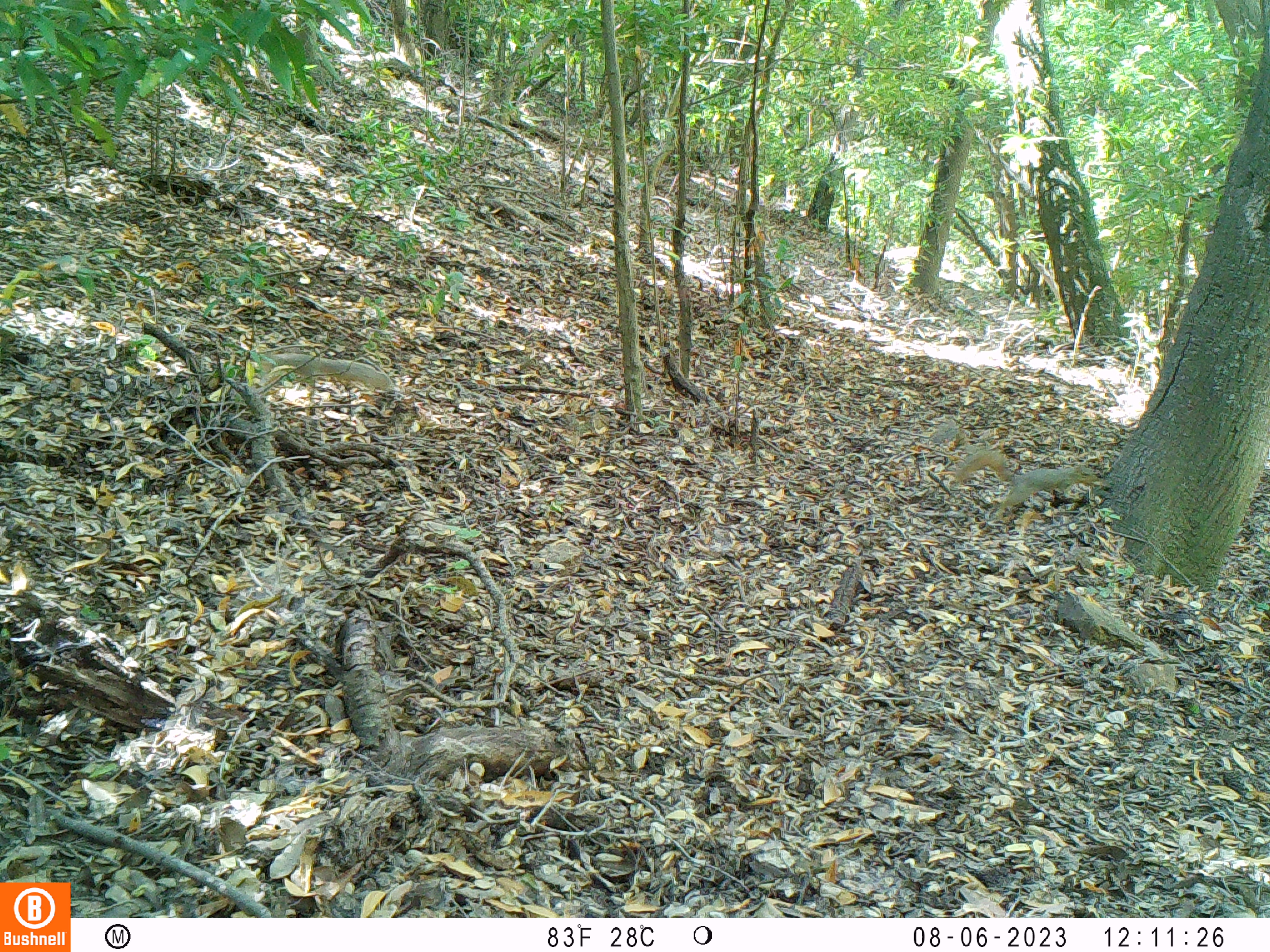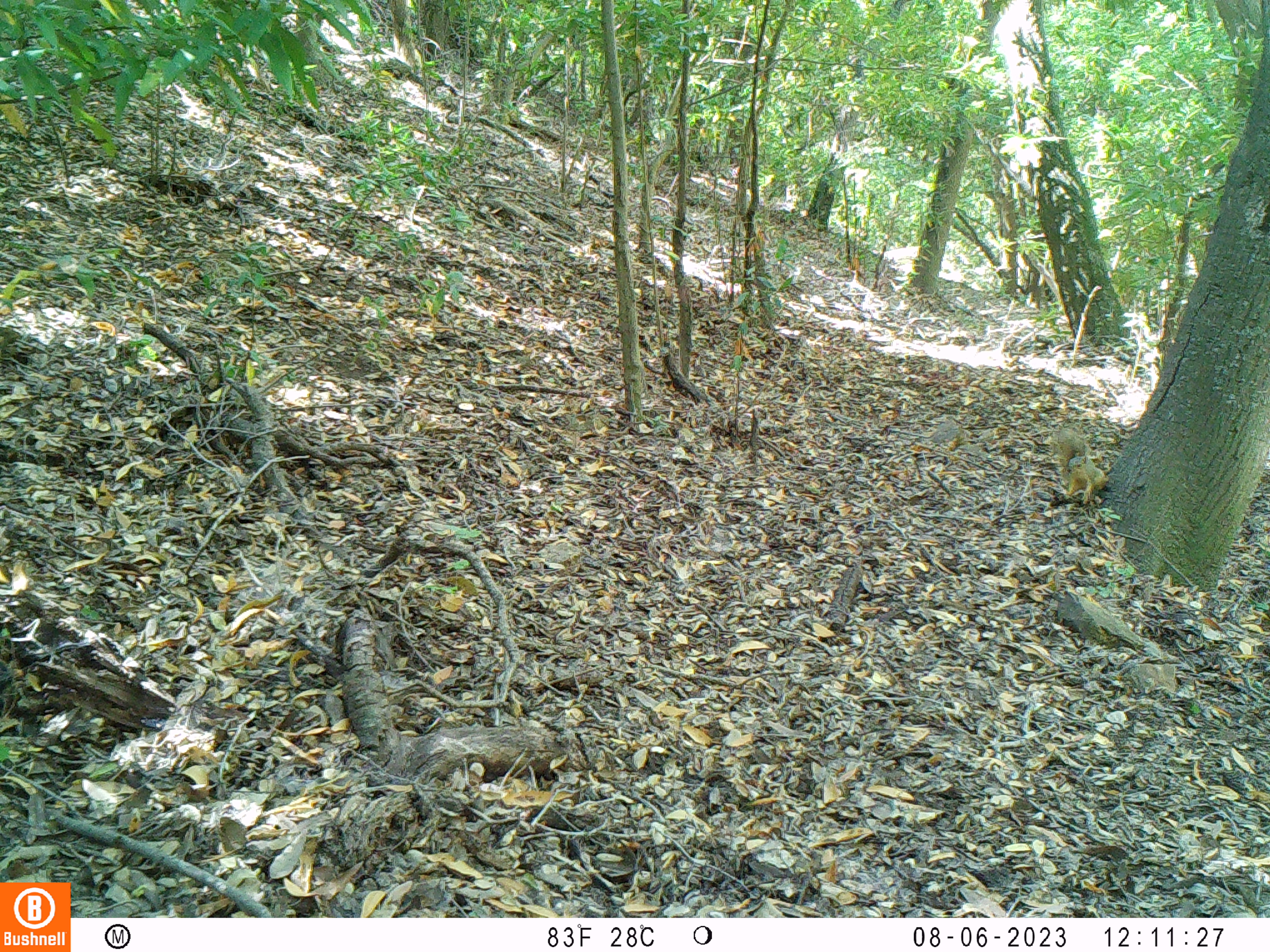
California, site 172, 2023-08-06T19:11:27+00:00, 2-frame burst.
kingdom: Animalia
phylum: Chordata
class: Mammalia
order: Rodentia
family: Sciuridae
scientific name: Sciuridae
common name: squirrel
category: unknown squirrel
Unknown squirrel (squirrel) (Sciuridae).